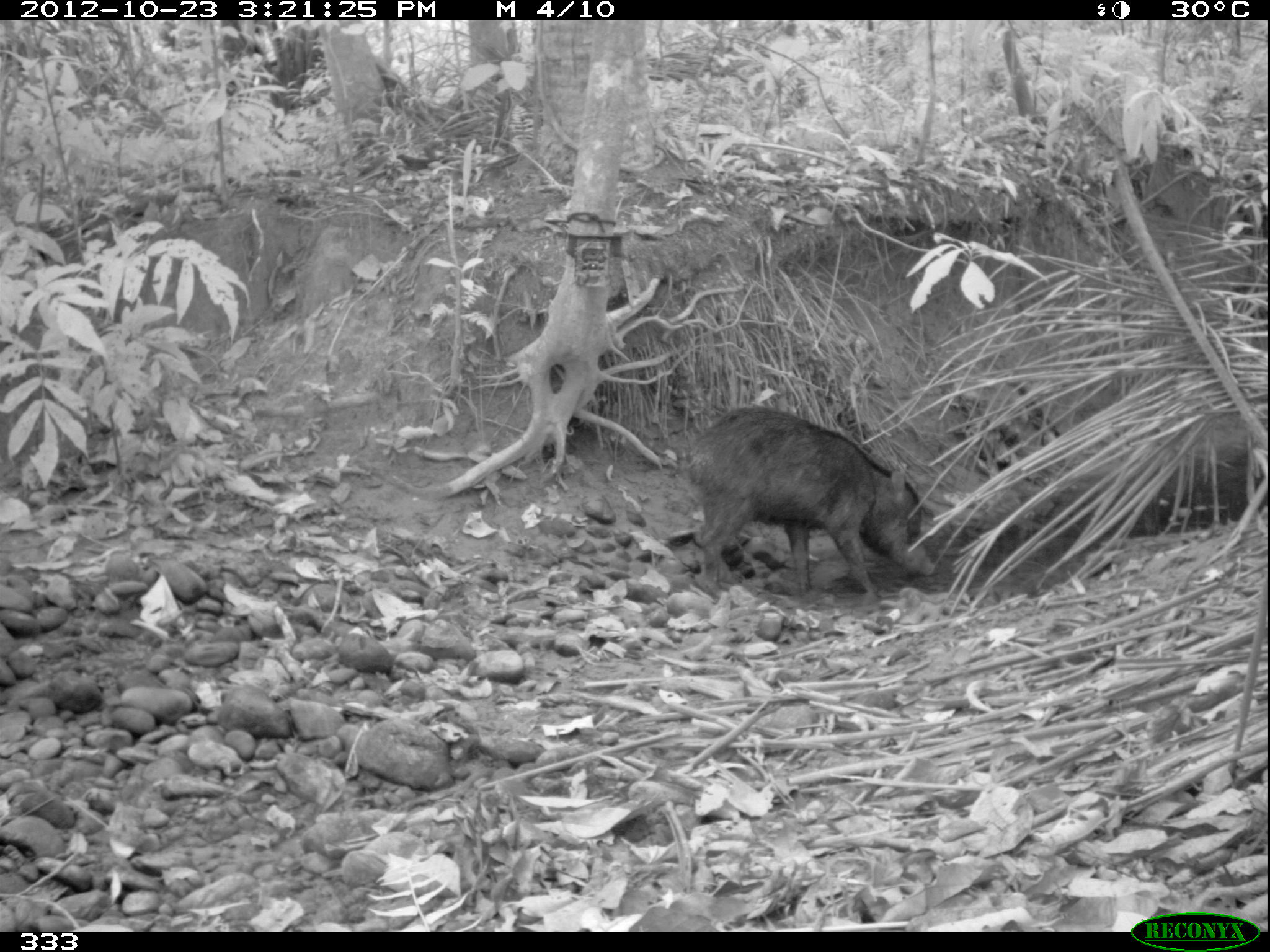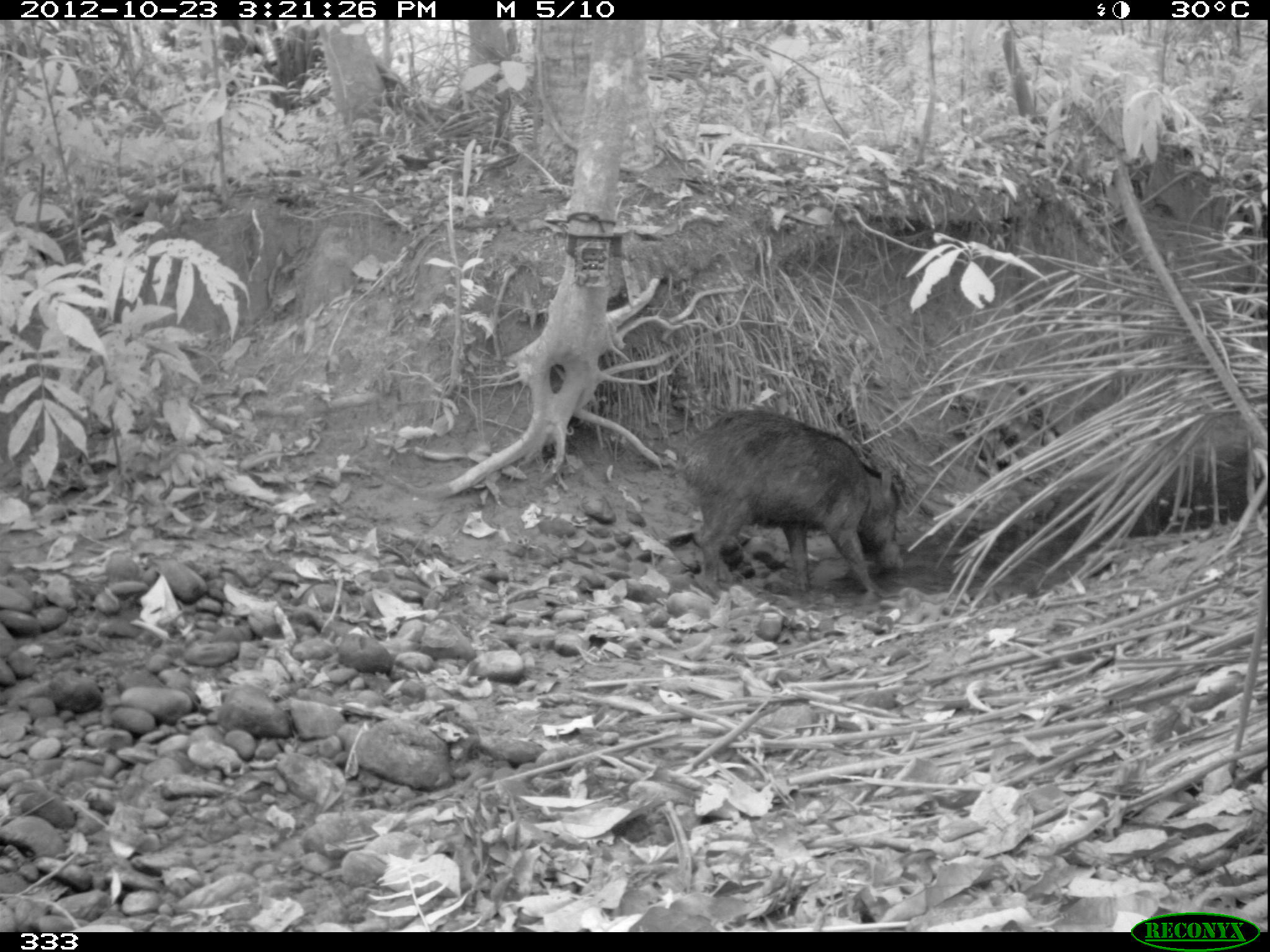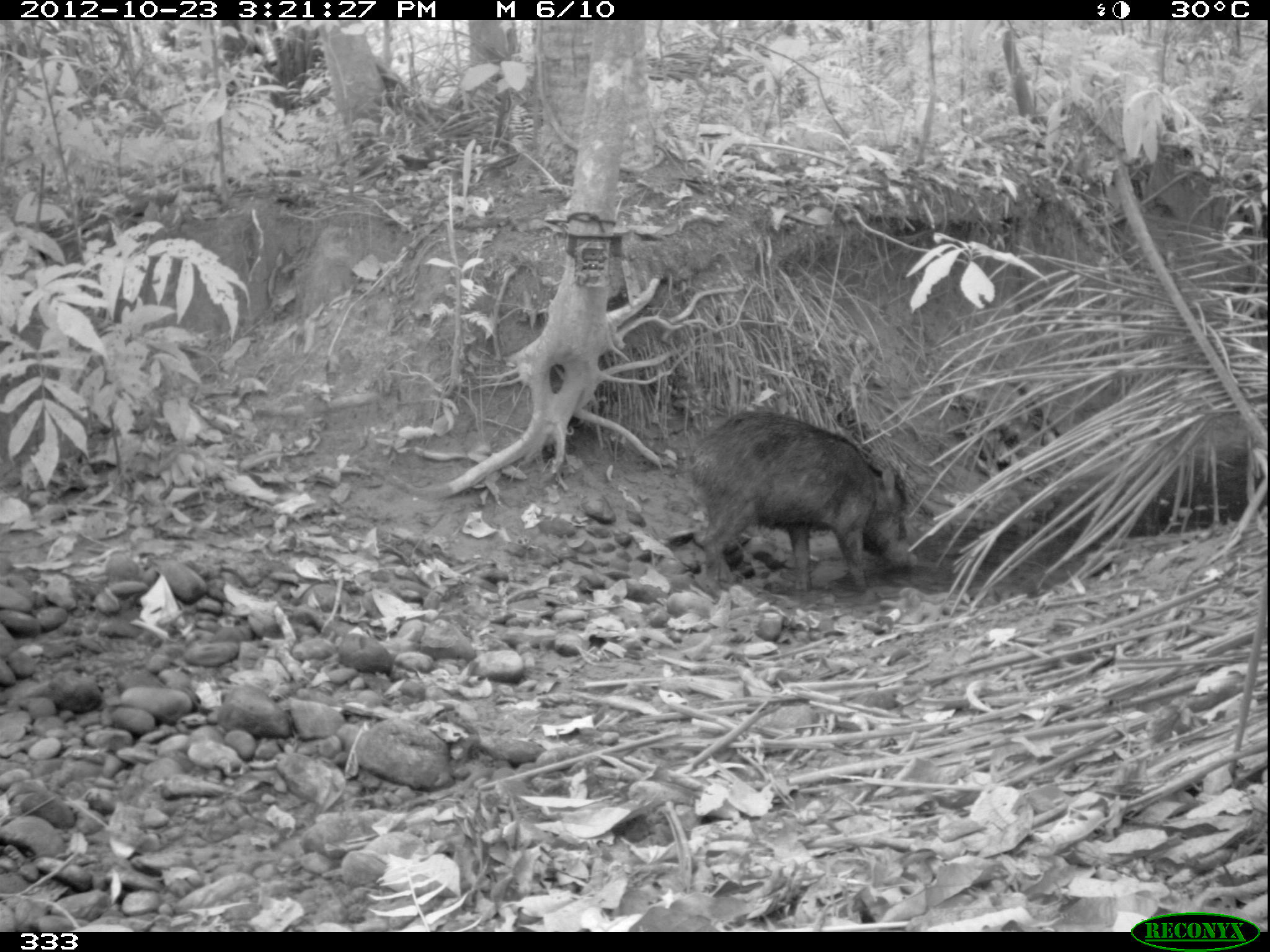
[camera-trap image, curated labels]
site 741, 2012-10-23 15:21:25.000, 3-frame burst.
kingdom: Animalia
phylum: Chordata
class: Mammalia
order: Artiodactyla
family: Tayassuidae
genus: Tayassu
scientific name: Tayassu pecari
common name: white-lipped peccary